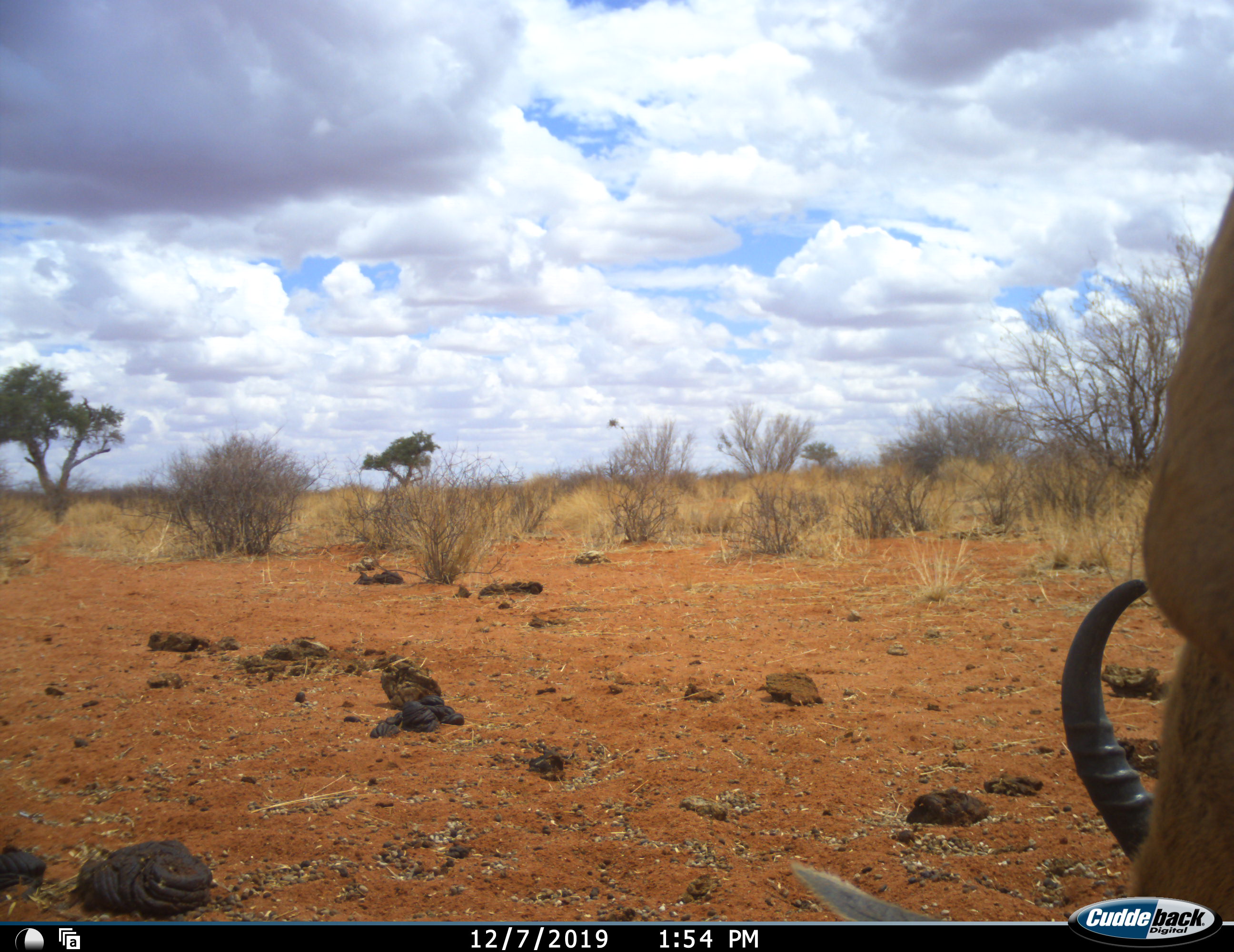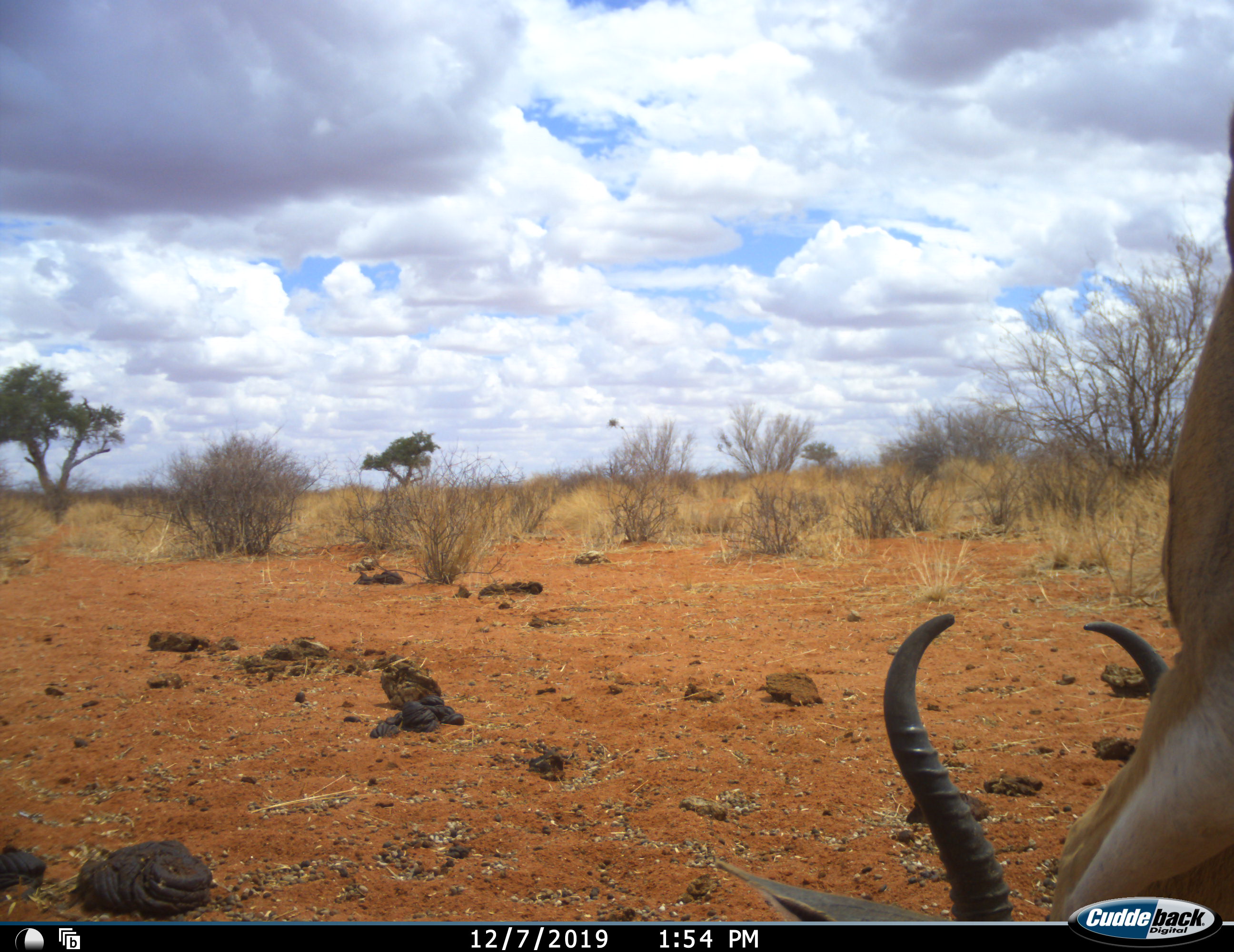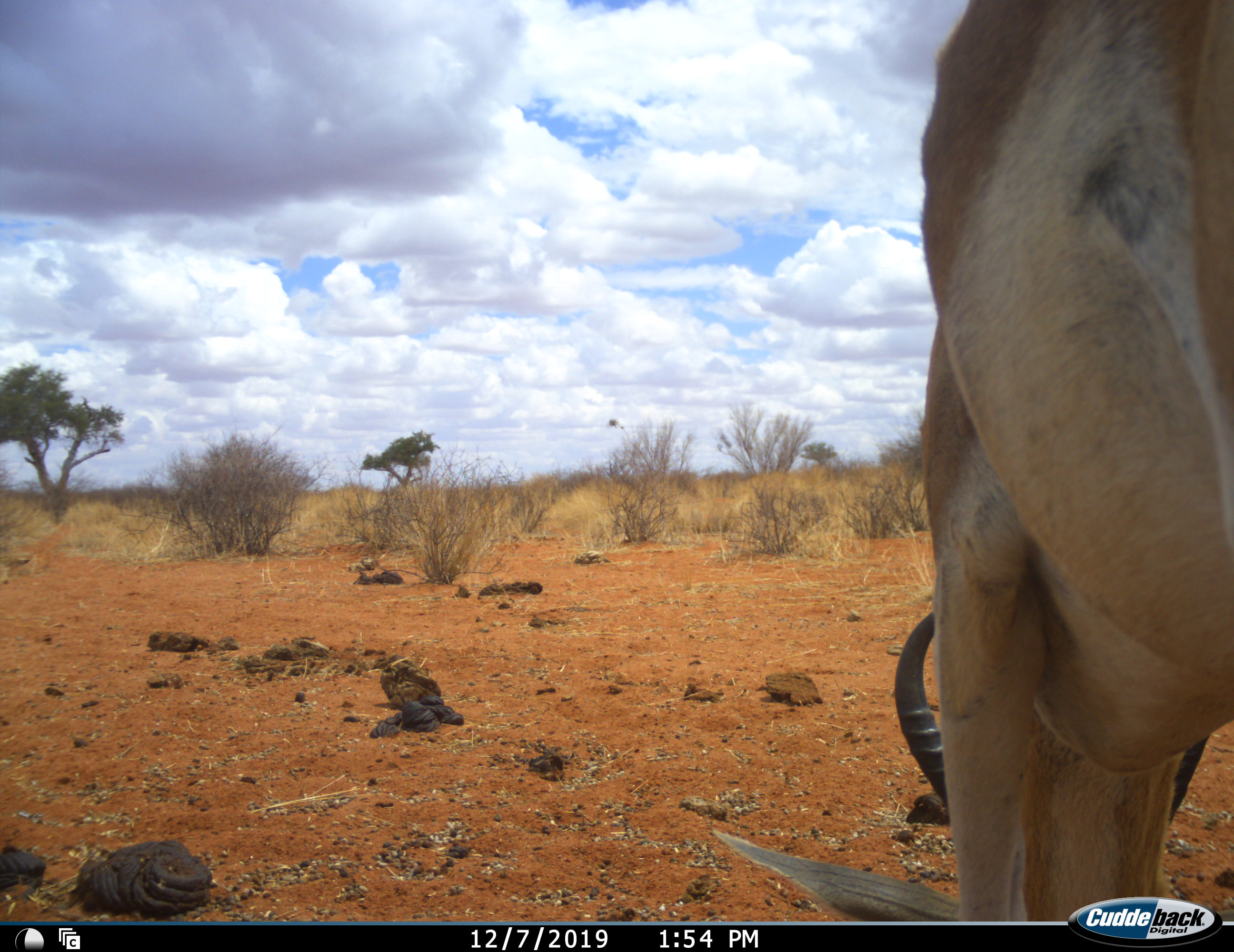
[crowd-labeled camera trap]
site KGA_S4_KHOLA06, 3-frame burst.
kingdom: Animalia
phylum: Chordata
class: Mammalia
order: Artiodactyla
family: Bovidae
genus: Antidorcas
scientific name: Antidorcas marsupialis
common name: springbok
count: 1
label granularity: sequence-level